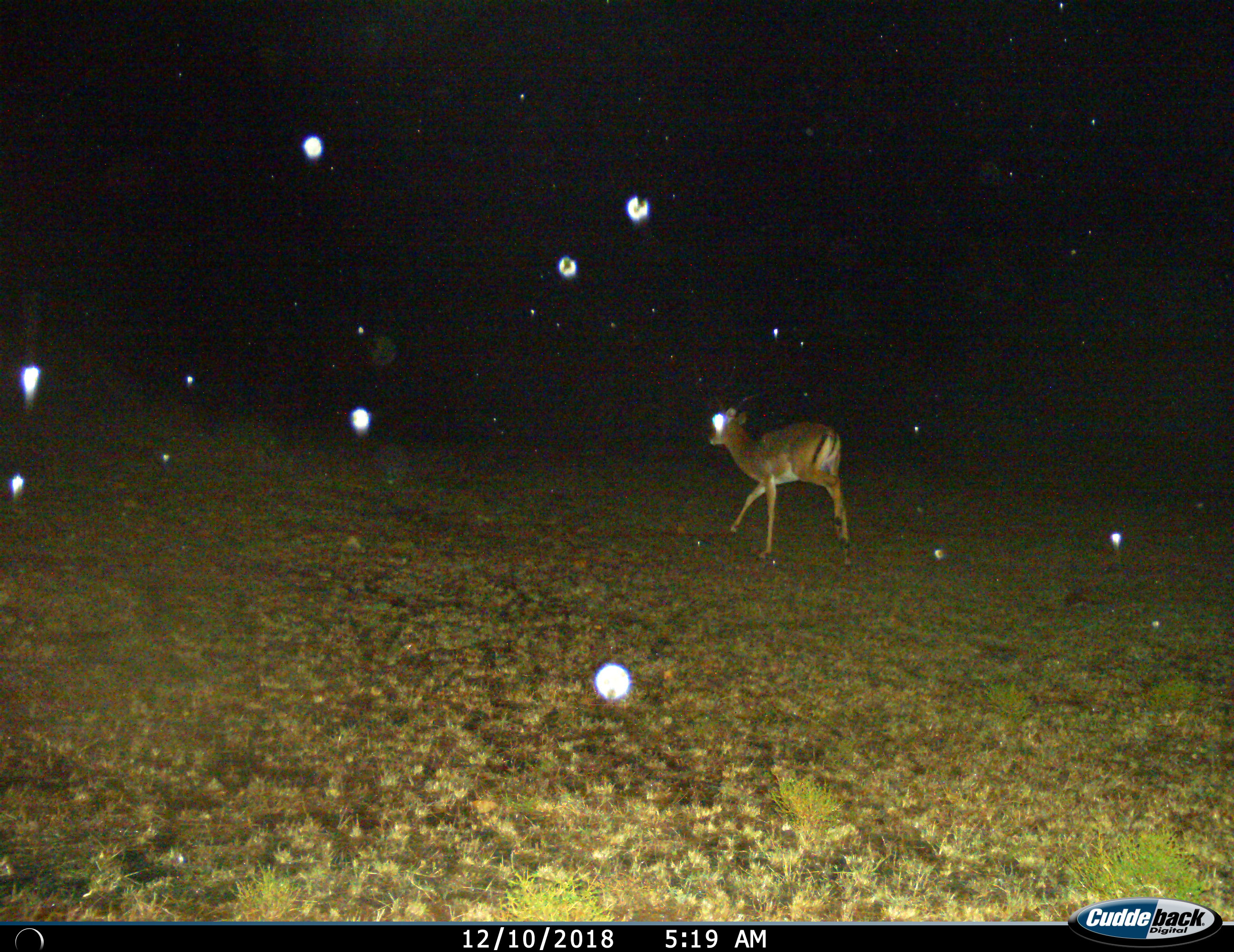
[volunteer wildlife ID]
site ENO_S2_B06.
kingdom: Animalia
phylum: Chordata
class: Mammalia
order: Artiodactyla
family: Bovidae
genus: Aepyceros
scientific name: Aepyceros melampus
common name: impala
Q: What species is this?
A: Impala (Aepyceros melampus).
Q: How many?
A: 1.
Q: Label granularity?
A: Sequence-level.